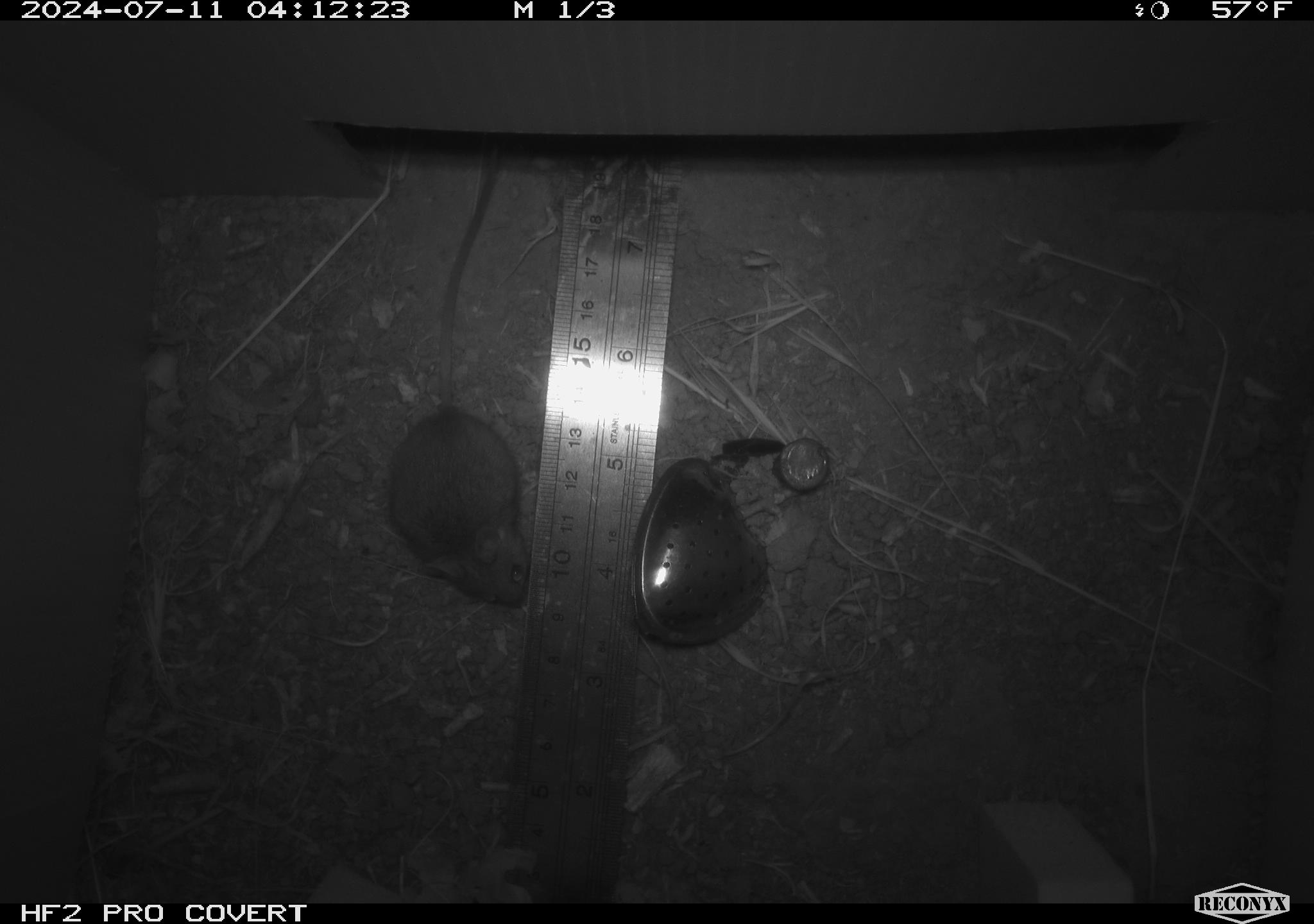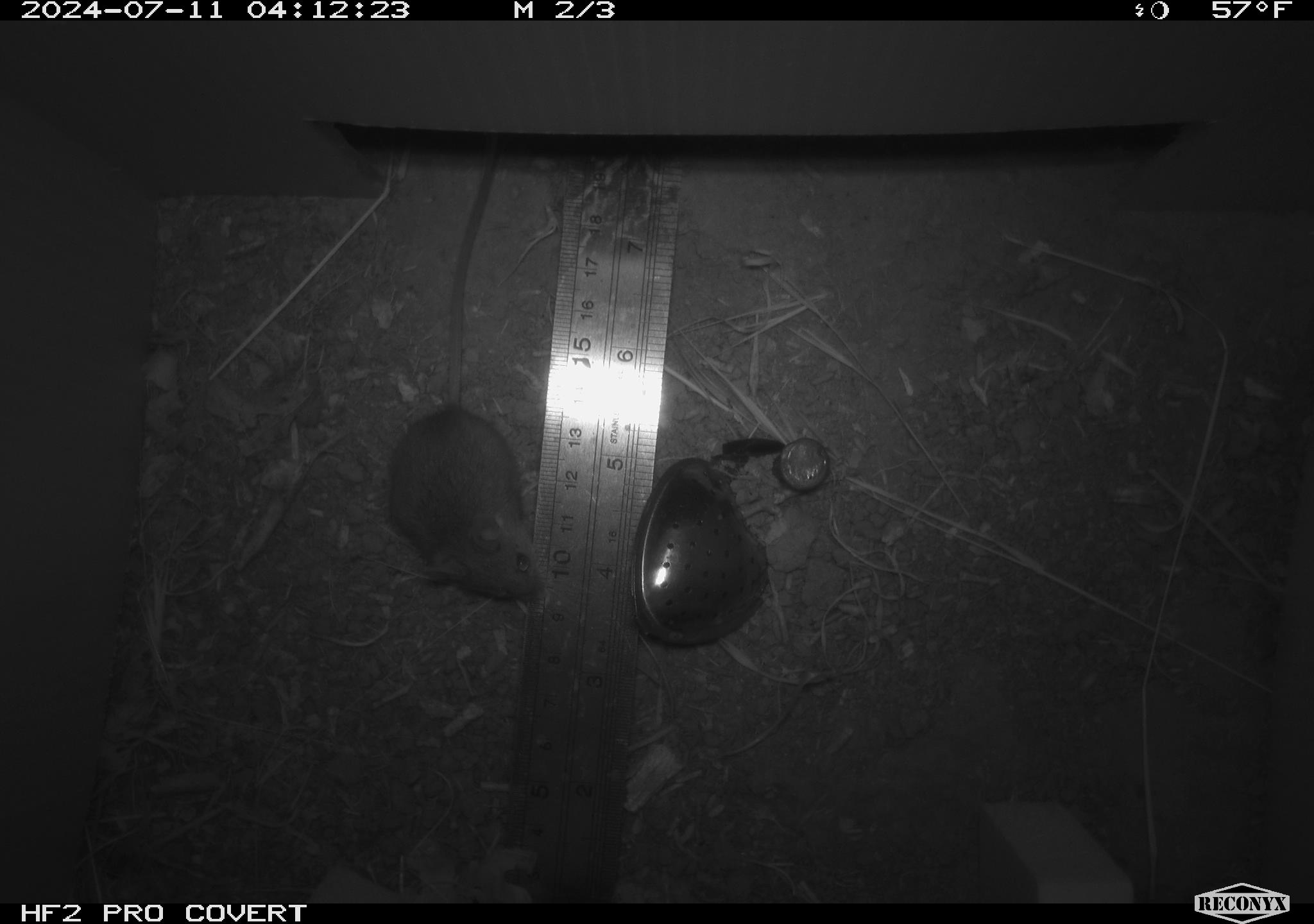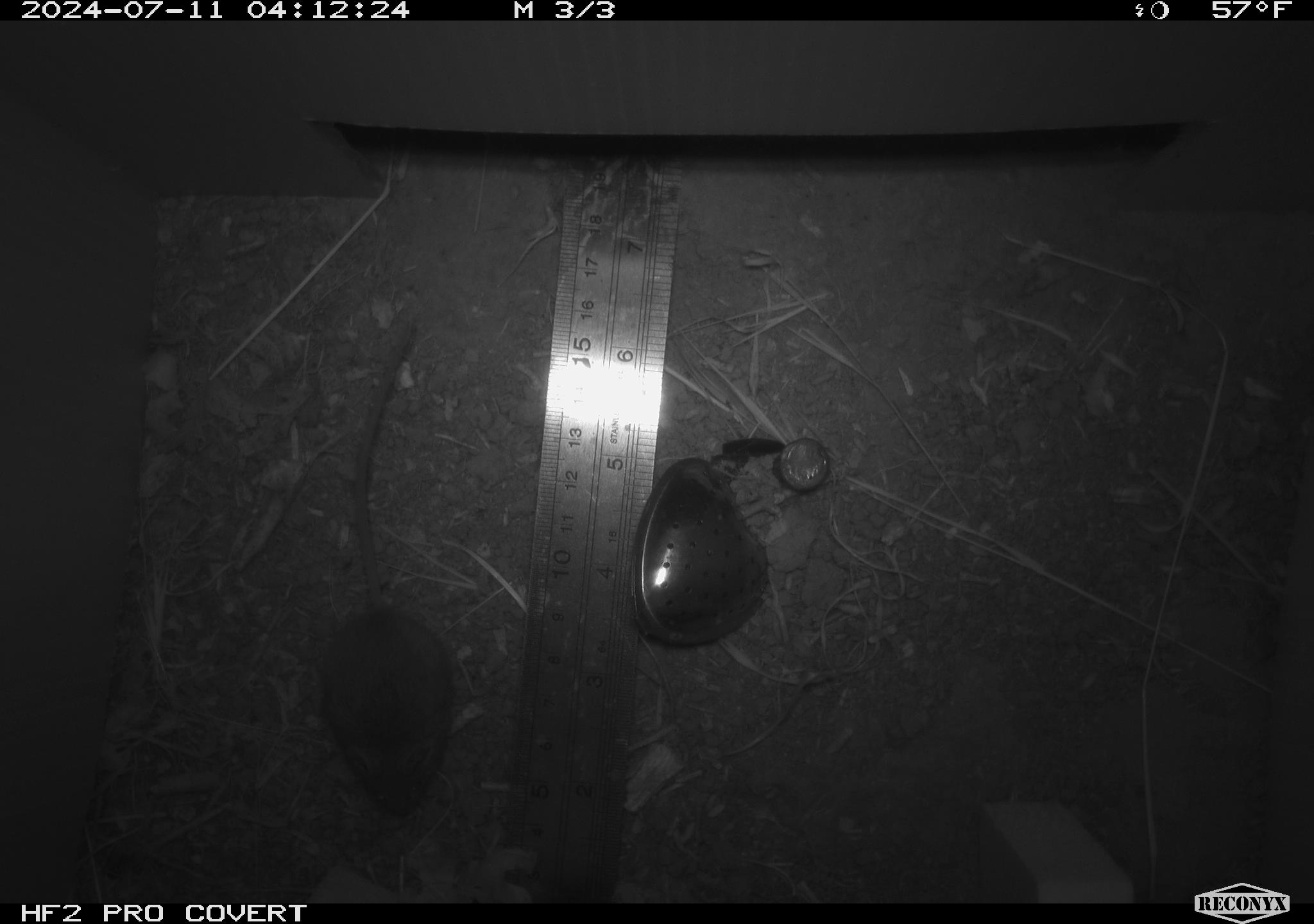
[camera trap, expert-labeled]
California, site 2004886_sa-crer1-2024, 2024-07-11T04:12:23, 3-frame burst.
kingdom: Animalia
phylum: Chordata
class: Mammalia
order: Rodentia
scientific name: Rodentia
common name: mouse species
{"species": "mouse species (Rodentia)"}